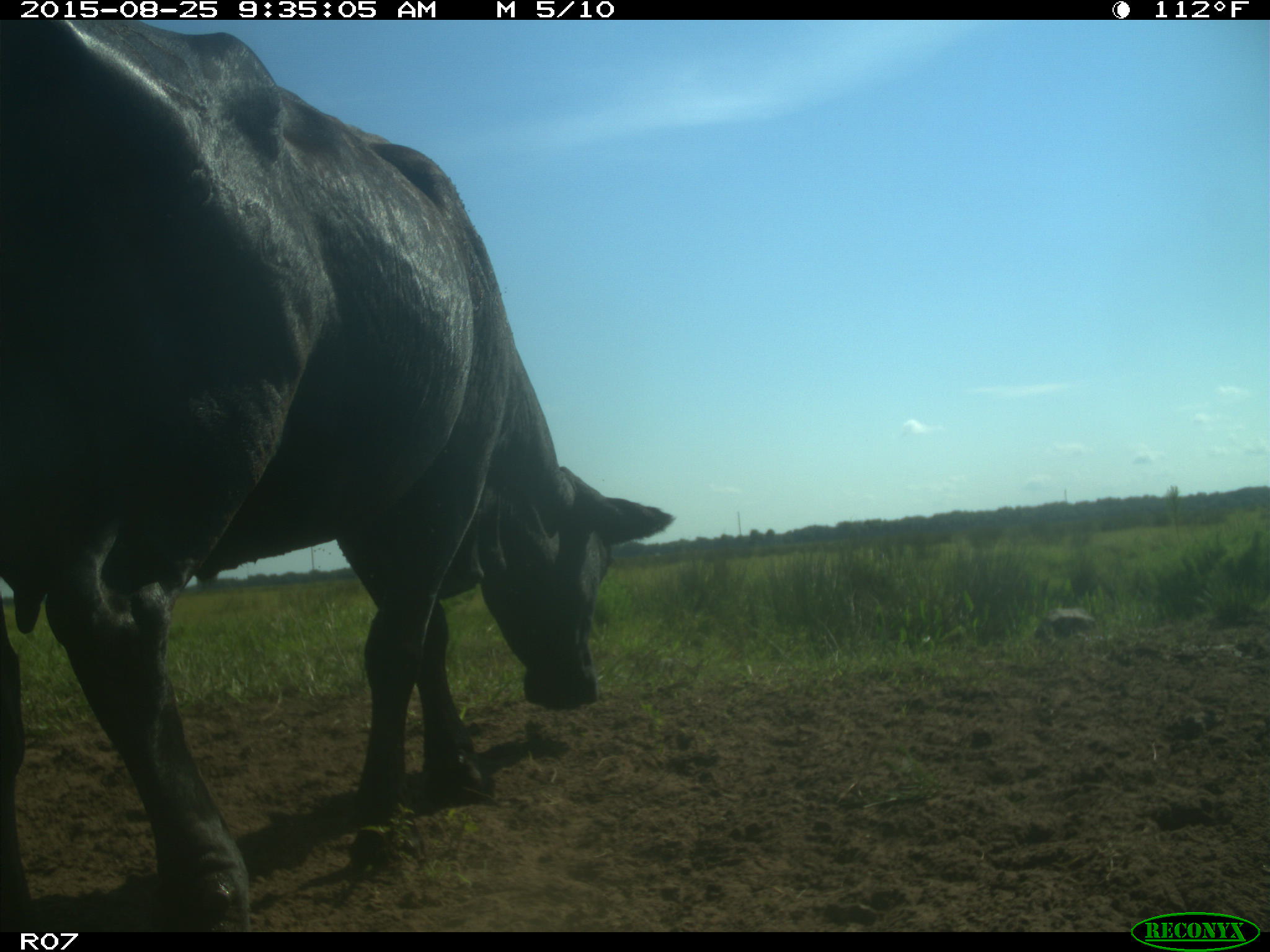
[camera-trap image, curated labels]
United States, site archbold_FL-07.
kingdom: Animalia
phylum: Chordata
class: Mammalia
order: Artiodactyla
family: Bovidae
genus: Bos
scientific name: Bos taurus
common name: domestic cow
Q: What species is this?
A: Bos taurus (domestic cow).